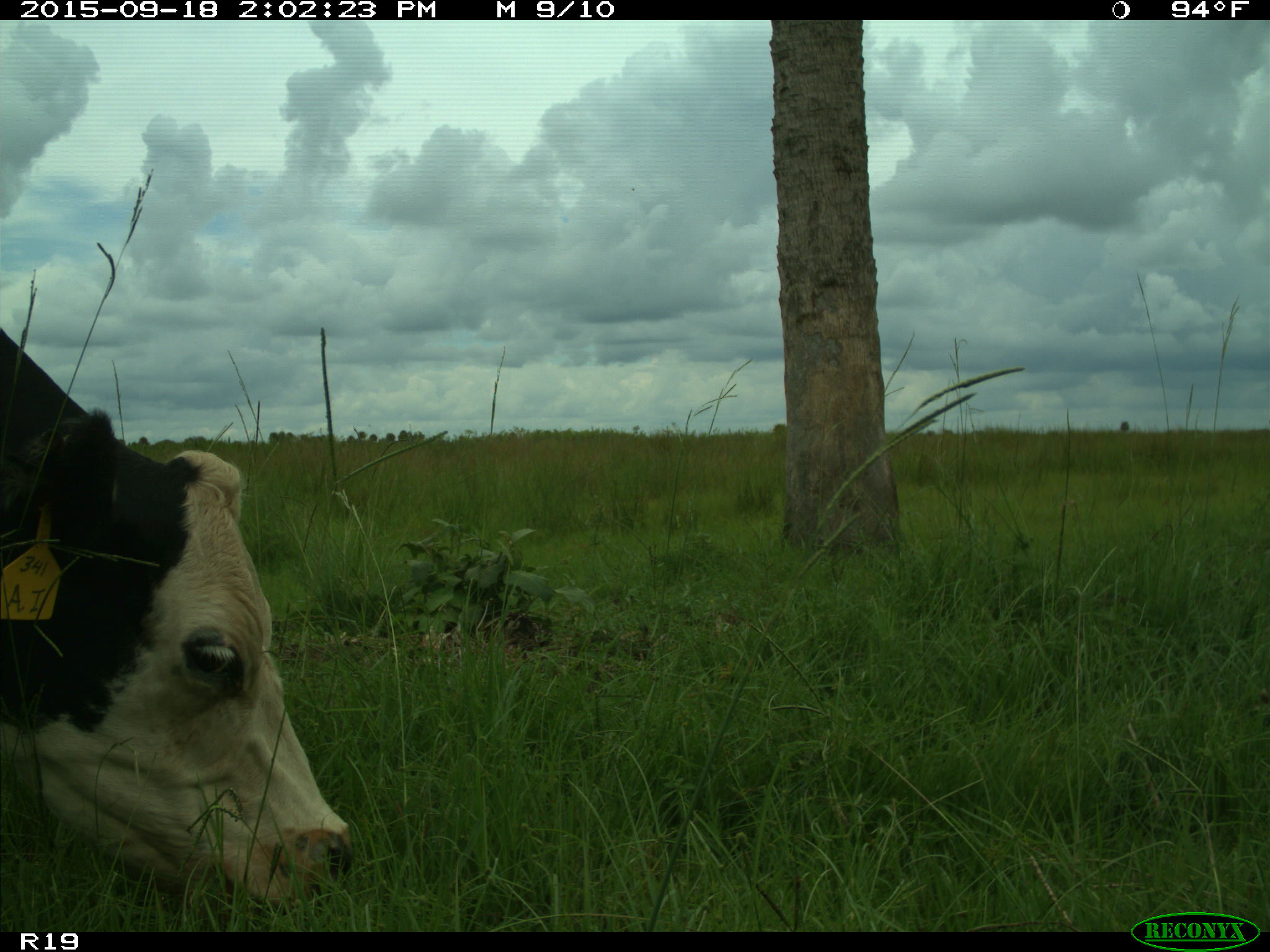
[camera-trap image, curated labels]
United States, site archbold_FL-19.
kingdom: Animalia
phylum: Chordata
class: Mammalia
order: Artiodactyla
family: Bovidae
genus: Bos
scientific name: Bos taurus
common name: domestic cow